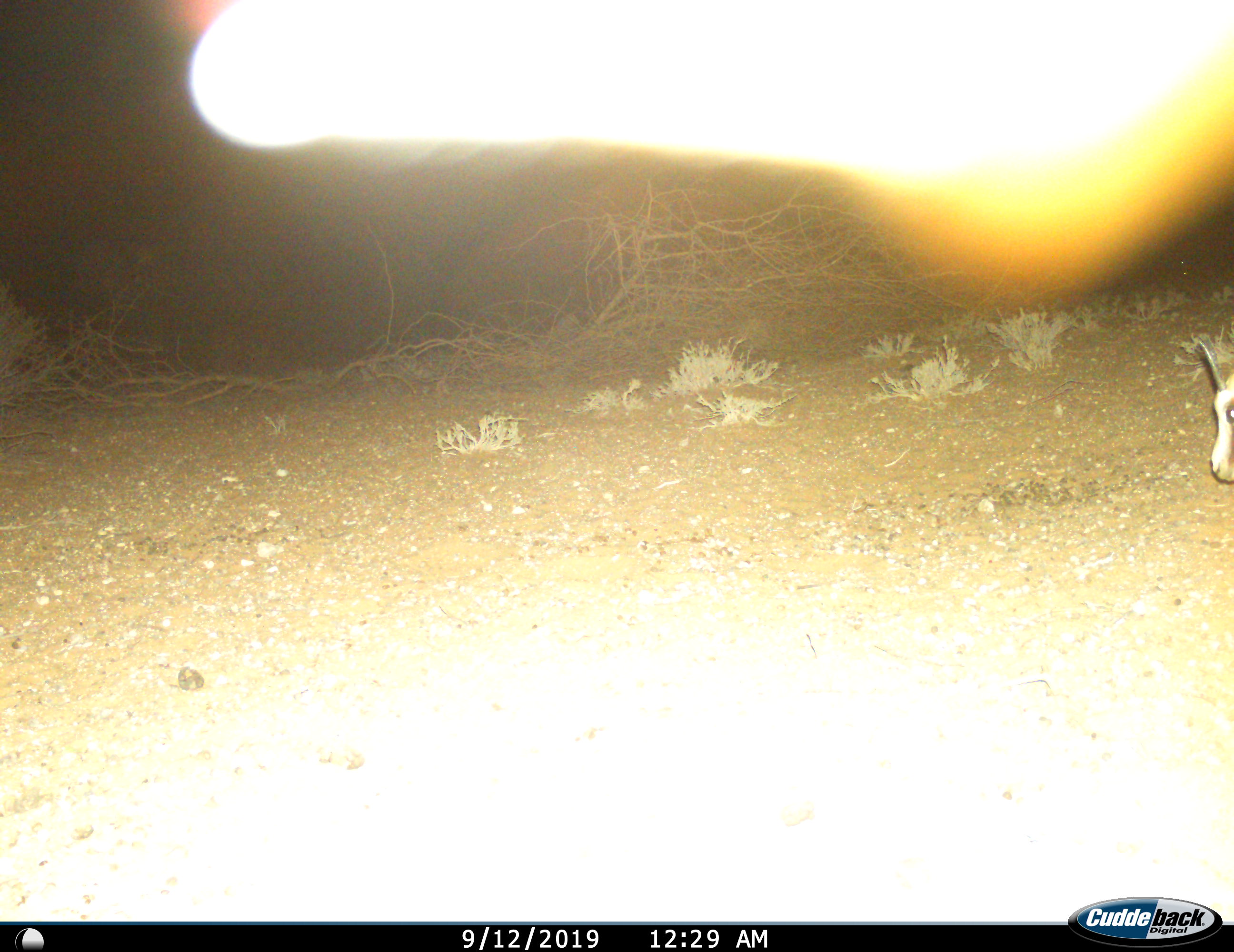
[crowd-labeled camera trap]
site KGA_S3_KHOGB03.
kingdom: Animalia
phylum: Chordata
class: Mammalia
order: Artiodactyla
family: Bovidae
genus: Antidorcas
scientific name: Antidorcas marsupialis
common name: springbok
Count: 1.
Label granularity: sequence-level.